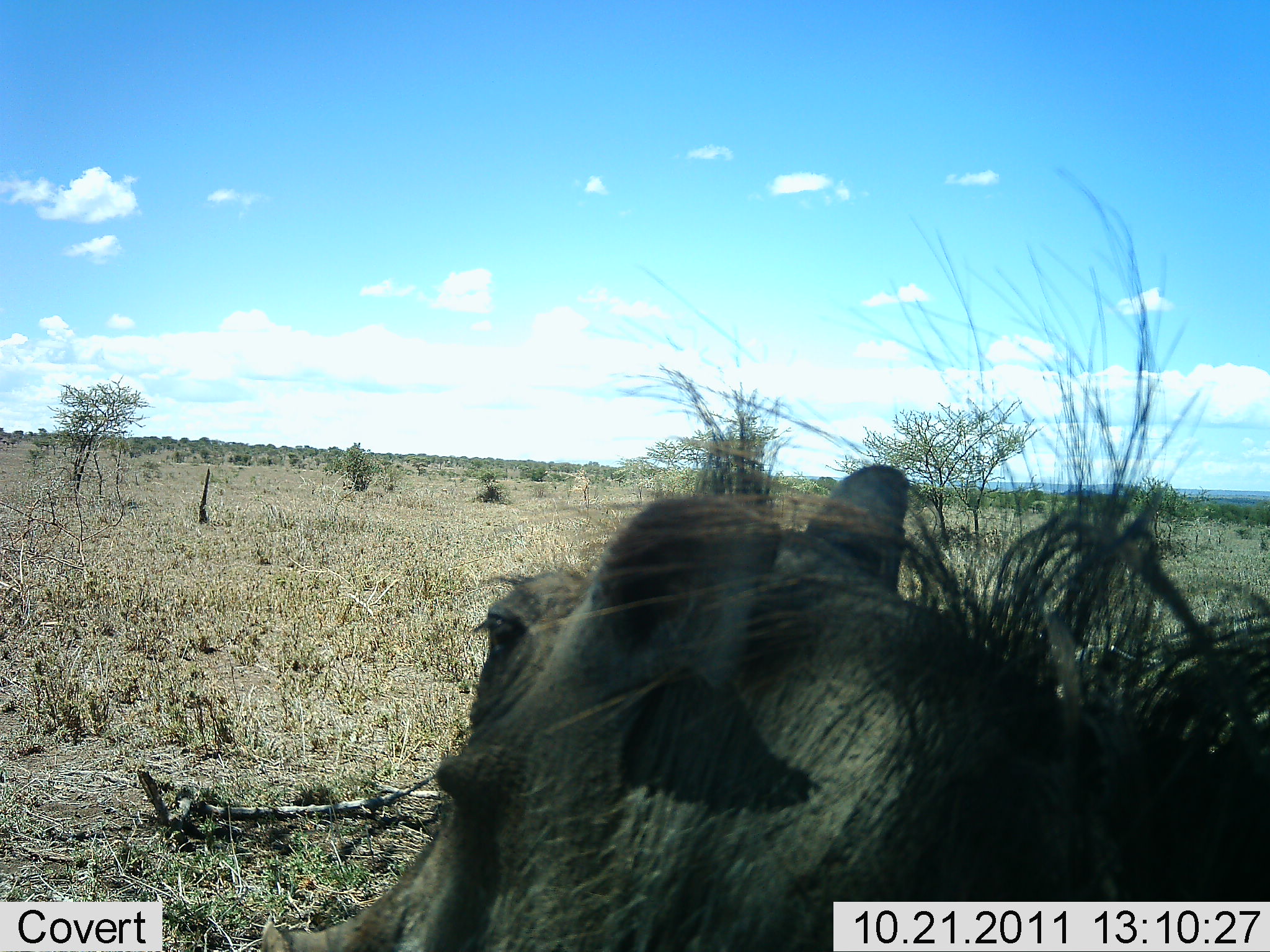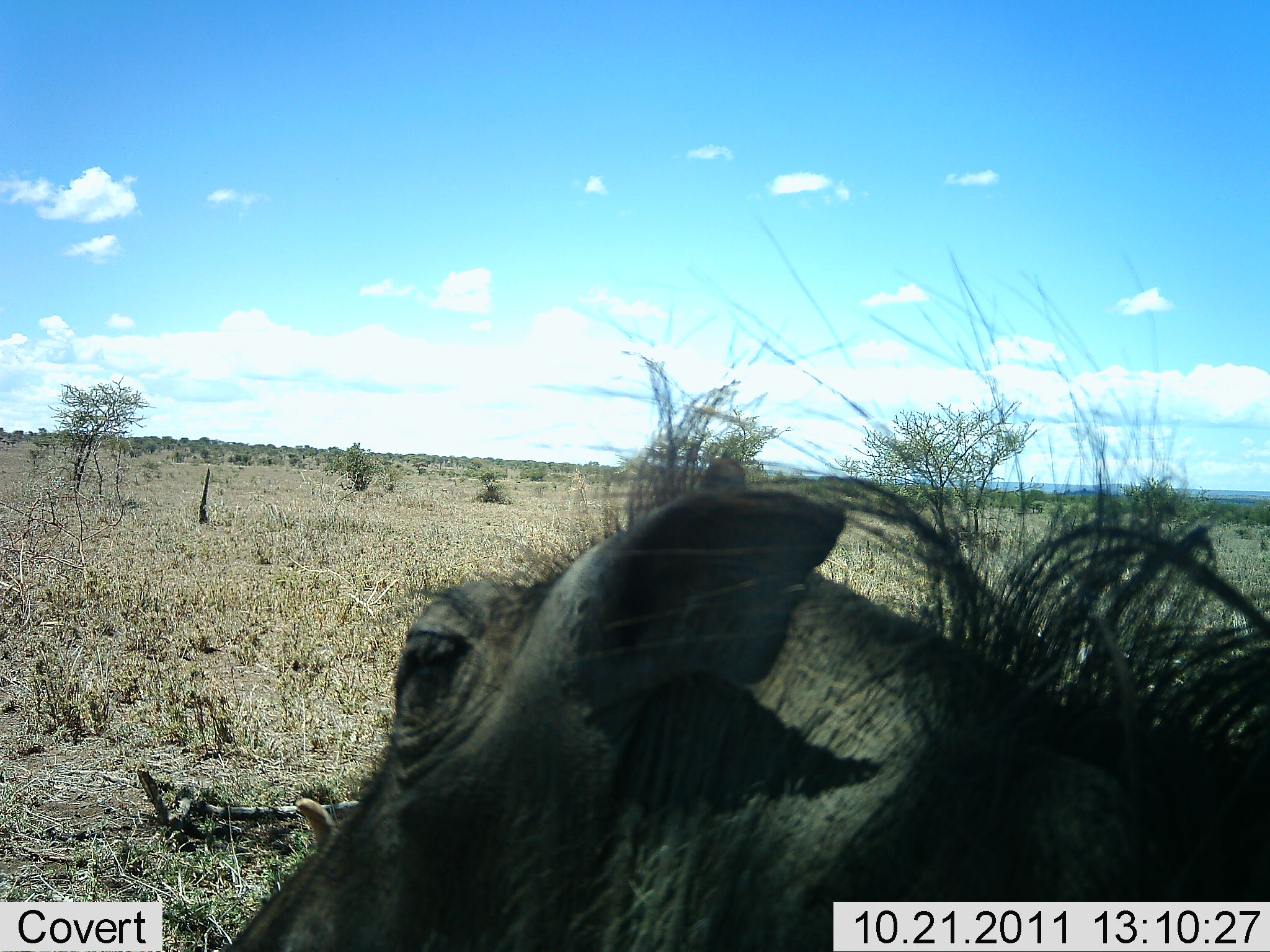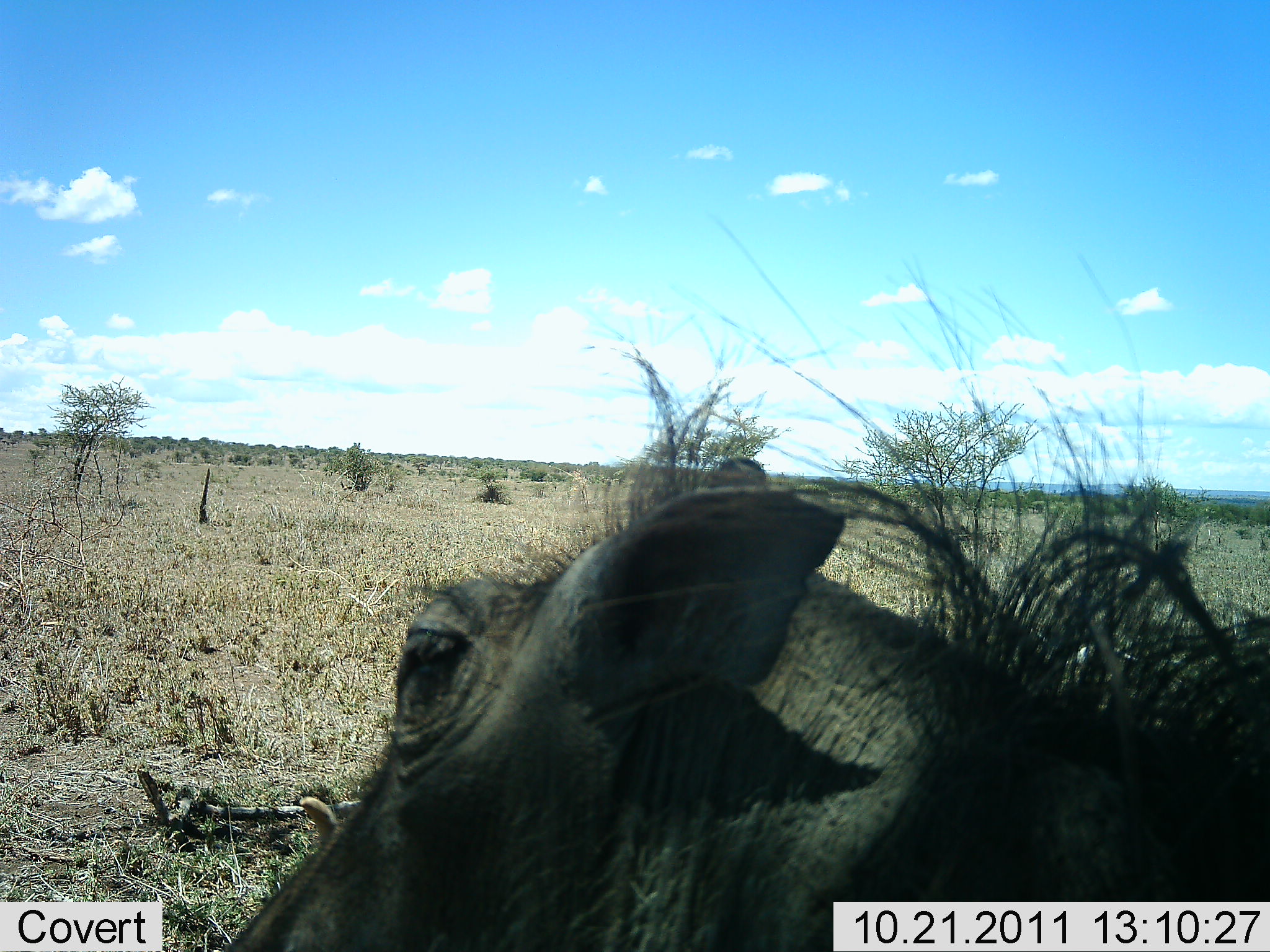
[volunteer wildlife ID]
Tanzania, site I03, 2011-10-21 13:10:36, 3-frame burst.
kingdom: Animalia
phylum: Chordata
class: Mammalia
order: Artiodactyla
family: Suidae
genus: Phacochoerus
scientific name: Phacochoerus africanus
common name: warthog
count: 1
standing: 58%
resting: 33%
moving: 8%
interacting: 0%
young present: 0%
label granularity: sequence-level